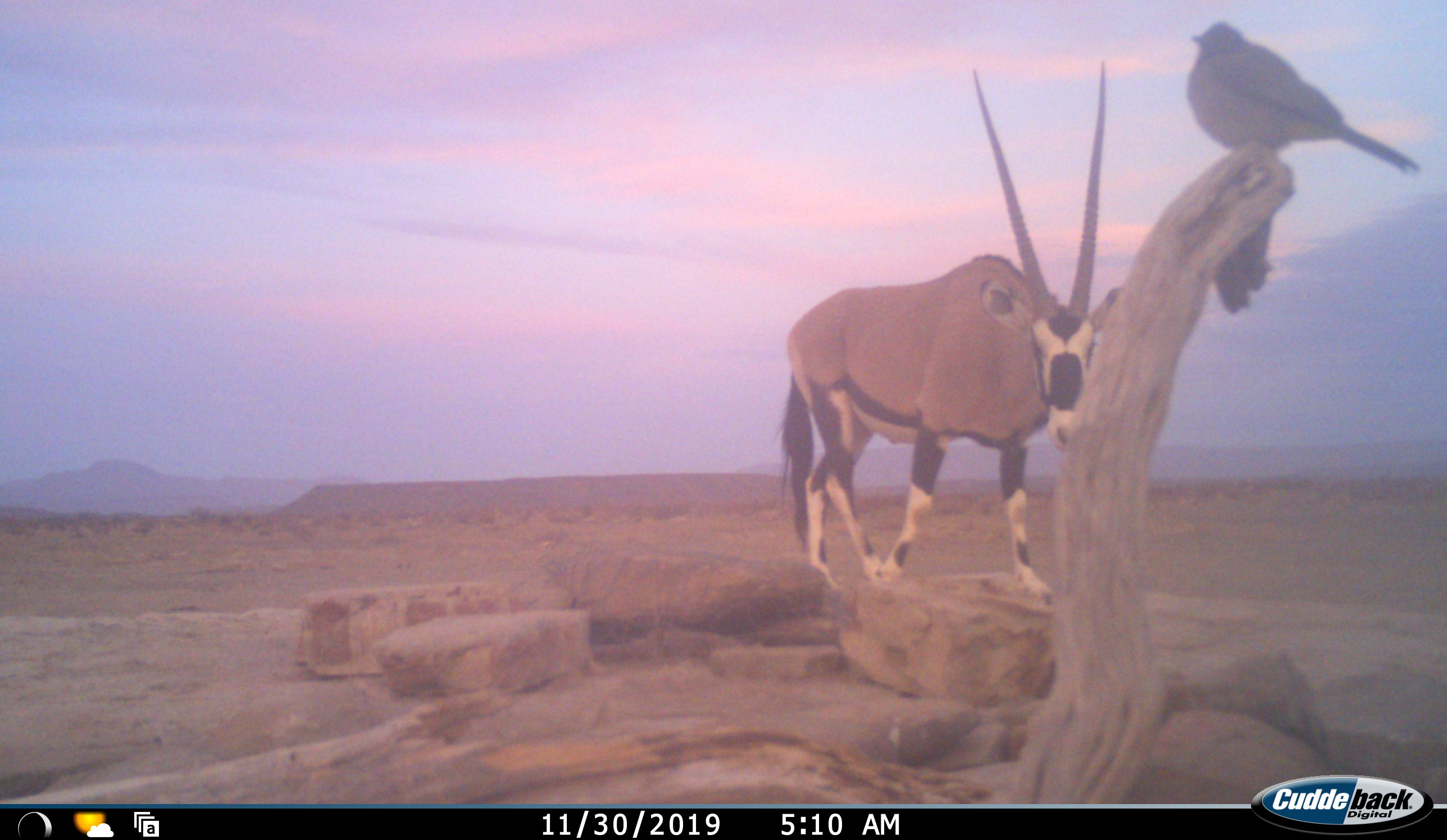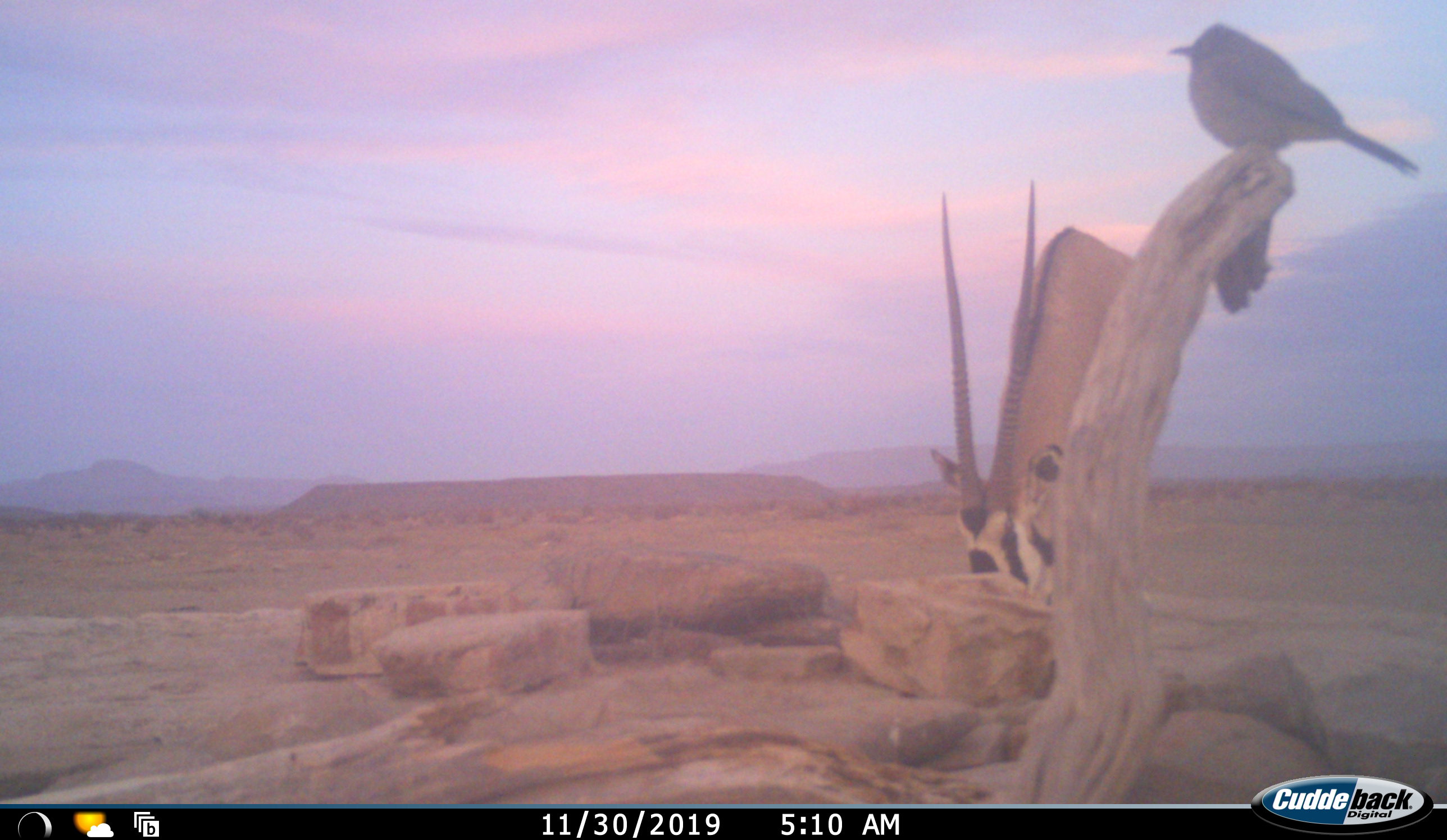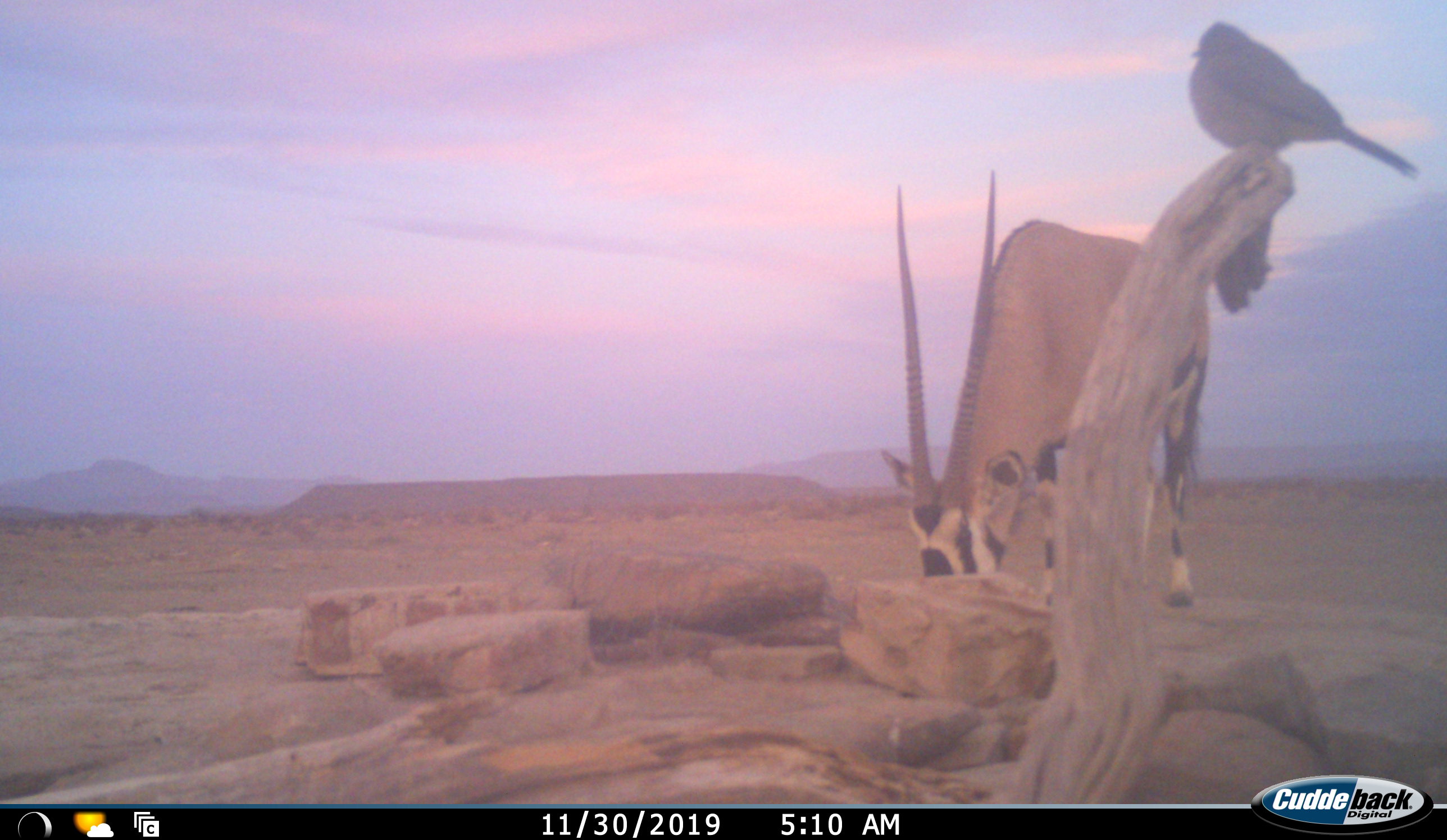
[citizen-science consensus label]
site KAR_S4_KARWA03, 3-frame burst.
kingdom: Animalia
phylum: Chordata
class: Aves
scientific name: Aves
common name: bird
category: birdother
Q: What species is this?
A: Birdother (bird) (Aves).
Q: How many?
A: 1.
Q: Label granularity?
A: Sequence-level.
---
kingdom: Animalia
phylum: Chordata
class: Mammalia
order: Artiodactyla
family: Bovidae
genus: Oryx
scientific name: Oryx gazella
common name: gemsbok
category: oryx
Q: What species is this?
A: Oryx (gemsbok) (Oryx gazella).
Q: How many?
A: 1.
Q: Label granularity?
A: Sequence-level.